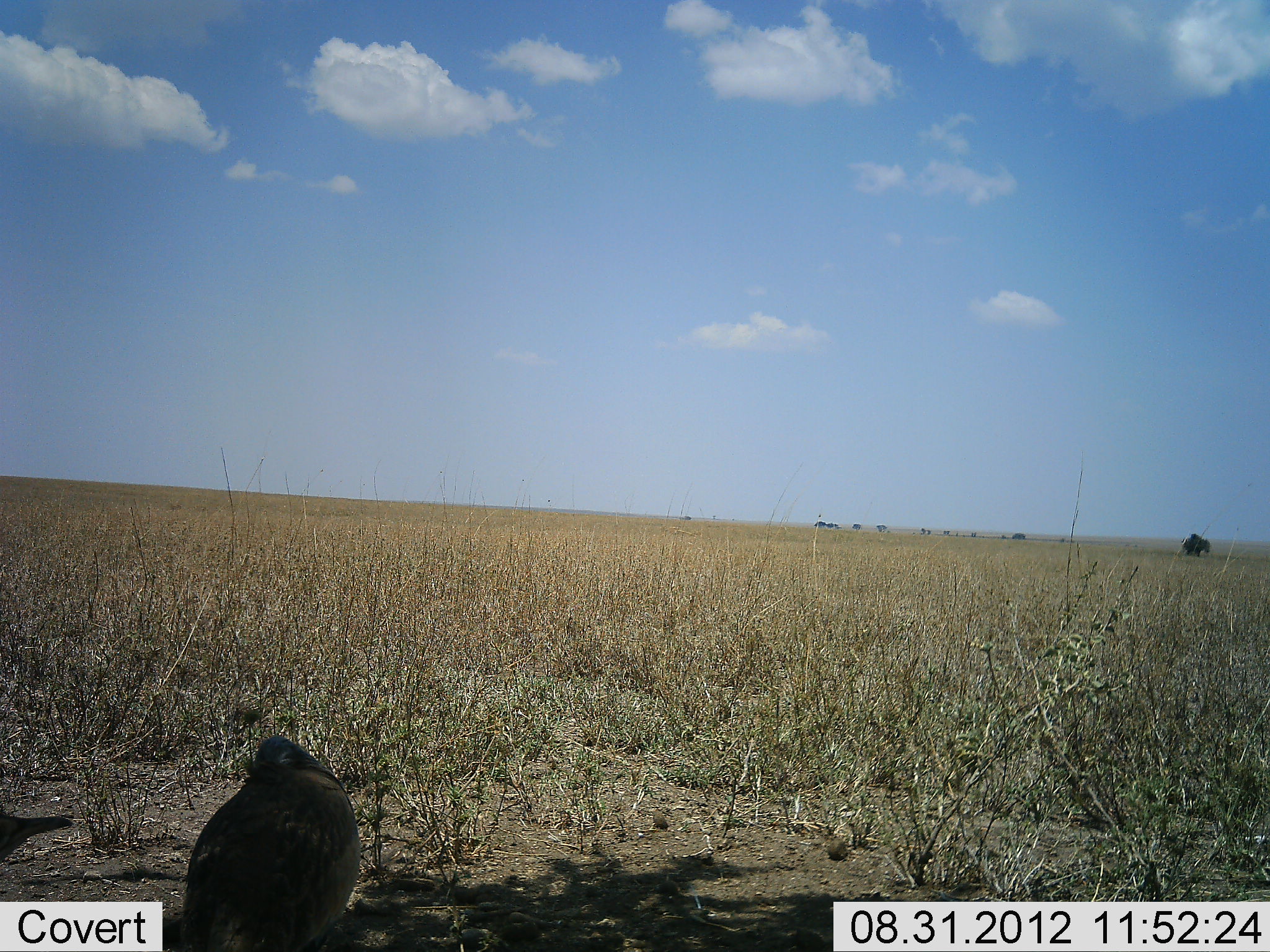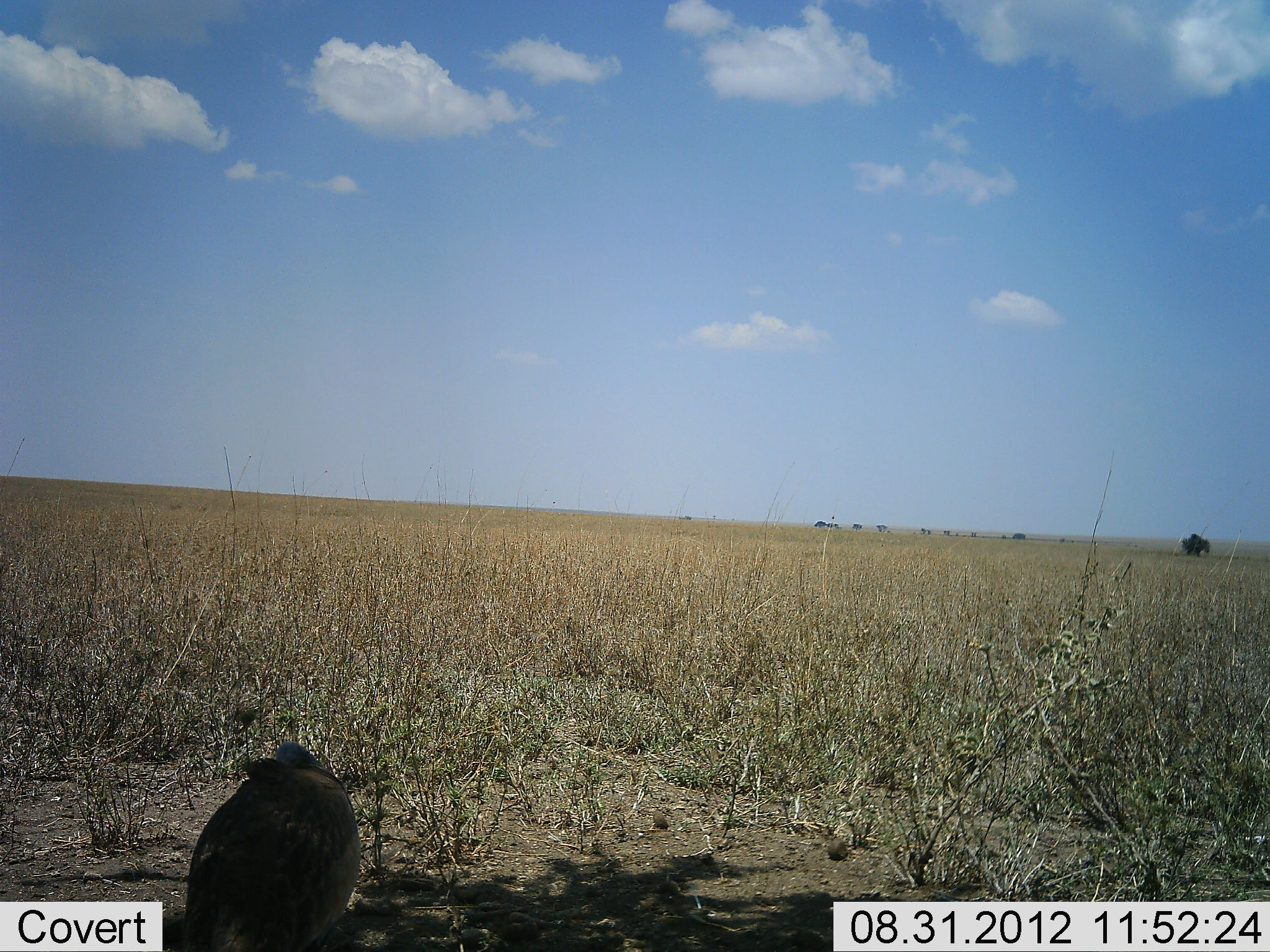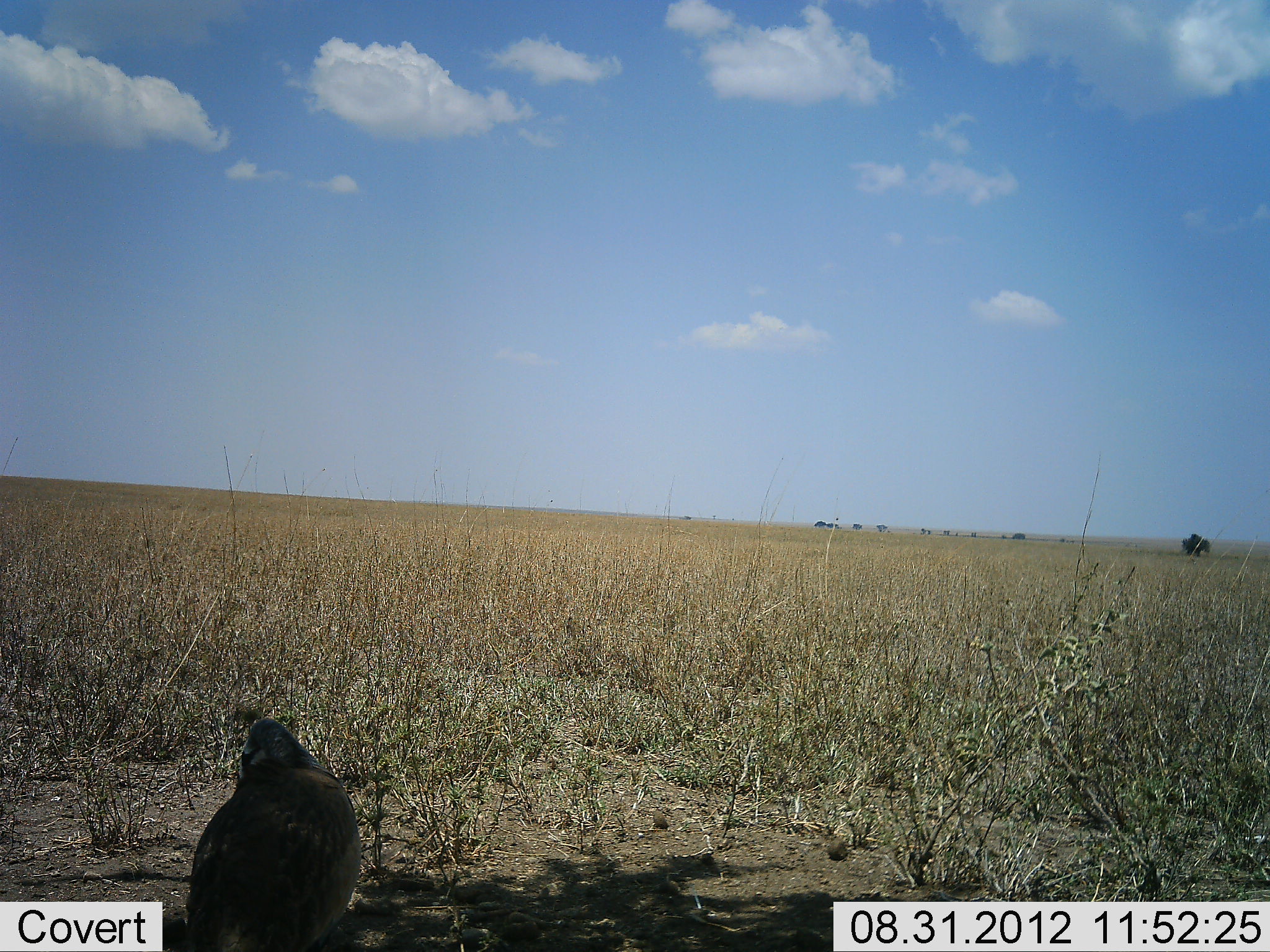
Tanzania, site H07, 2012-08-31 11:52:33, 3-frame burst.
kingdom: Animalia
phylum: Chordata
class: Aves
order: Galliformes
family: Numididae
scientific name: Numididae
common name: guinea fowl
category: guineafowl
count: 2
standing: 60%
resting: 10%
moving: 30%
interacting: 0%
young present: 0%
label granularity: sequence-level